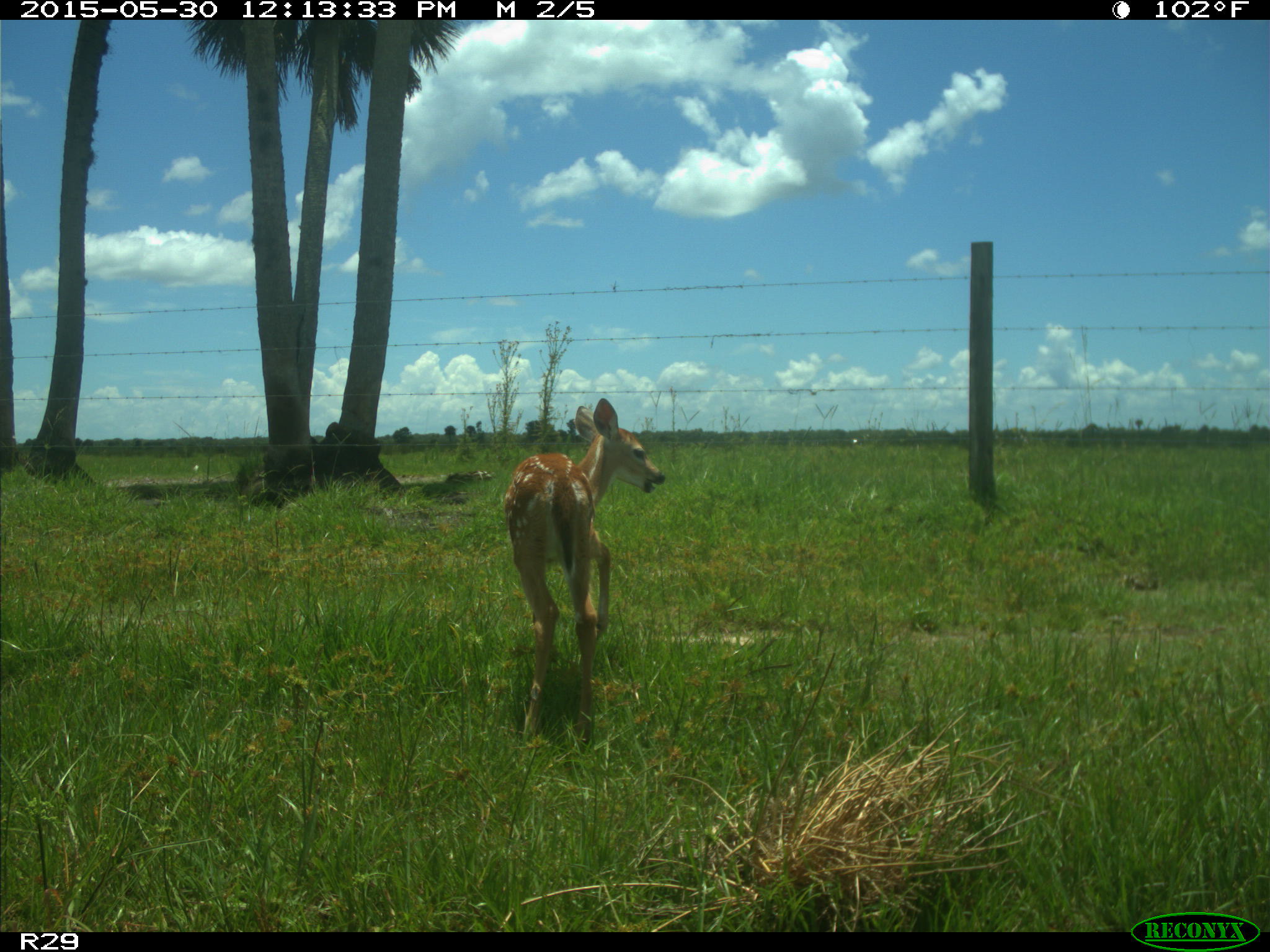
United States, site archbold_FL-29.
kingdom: Animalia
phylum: Chordata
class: Mammalia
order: Artiodactyla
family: Cervidae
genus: Odocoileus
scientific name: Odocoileus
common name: deer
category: unidentified deer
Unidentified deer (deer) (Odocoileus).